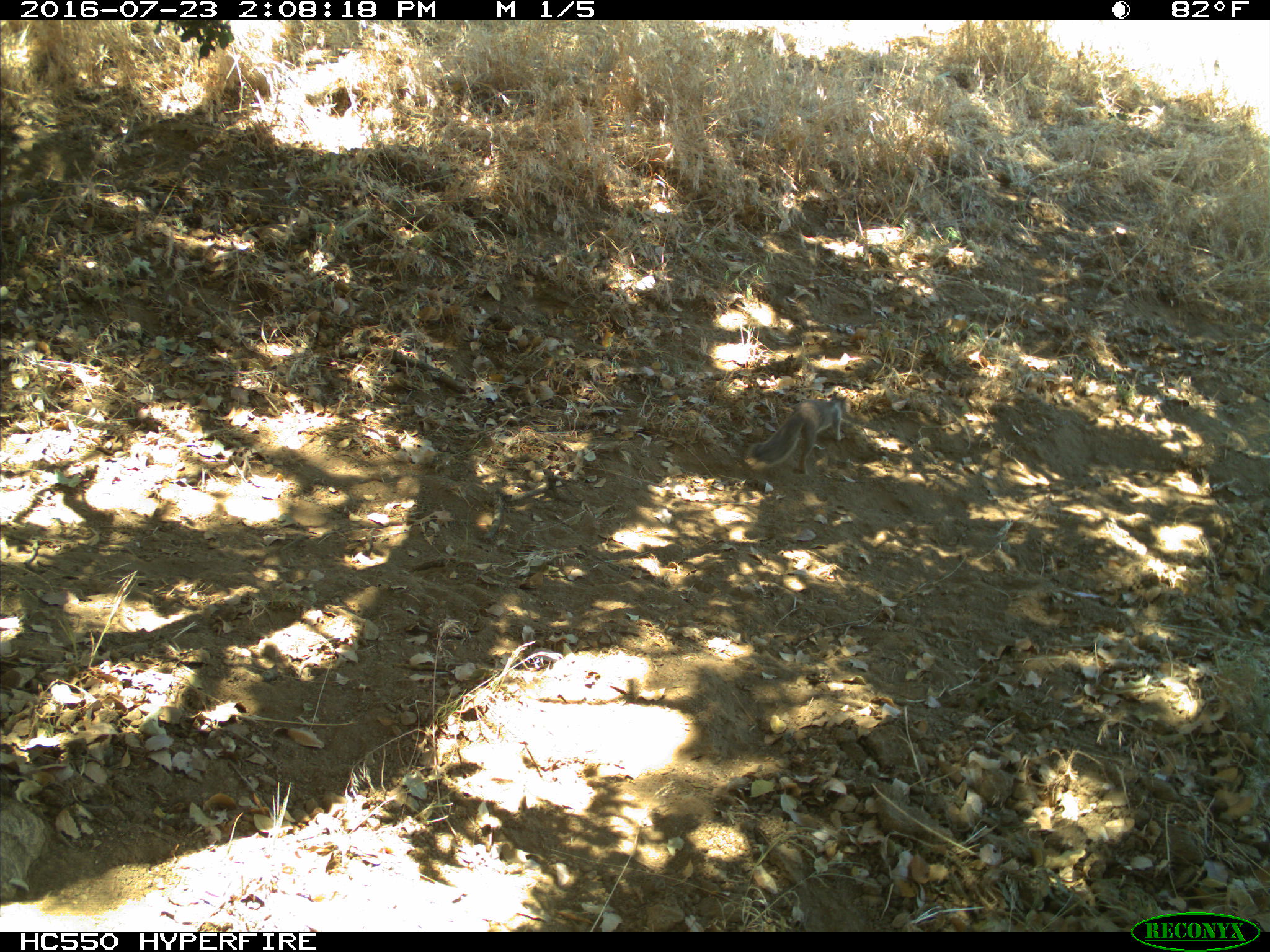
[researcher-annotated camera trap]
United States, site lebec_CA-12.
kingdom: Animalia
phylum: Chordata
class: Mammalia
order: Rodentia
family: Sciuridae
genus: Otospermophilus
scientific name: Otospermophilus beecheyi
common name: california ground squirrel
Otospermophilus beecheyi (california ground squirrel).